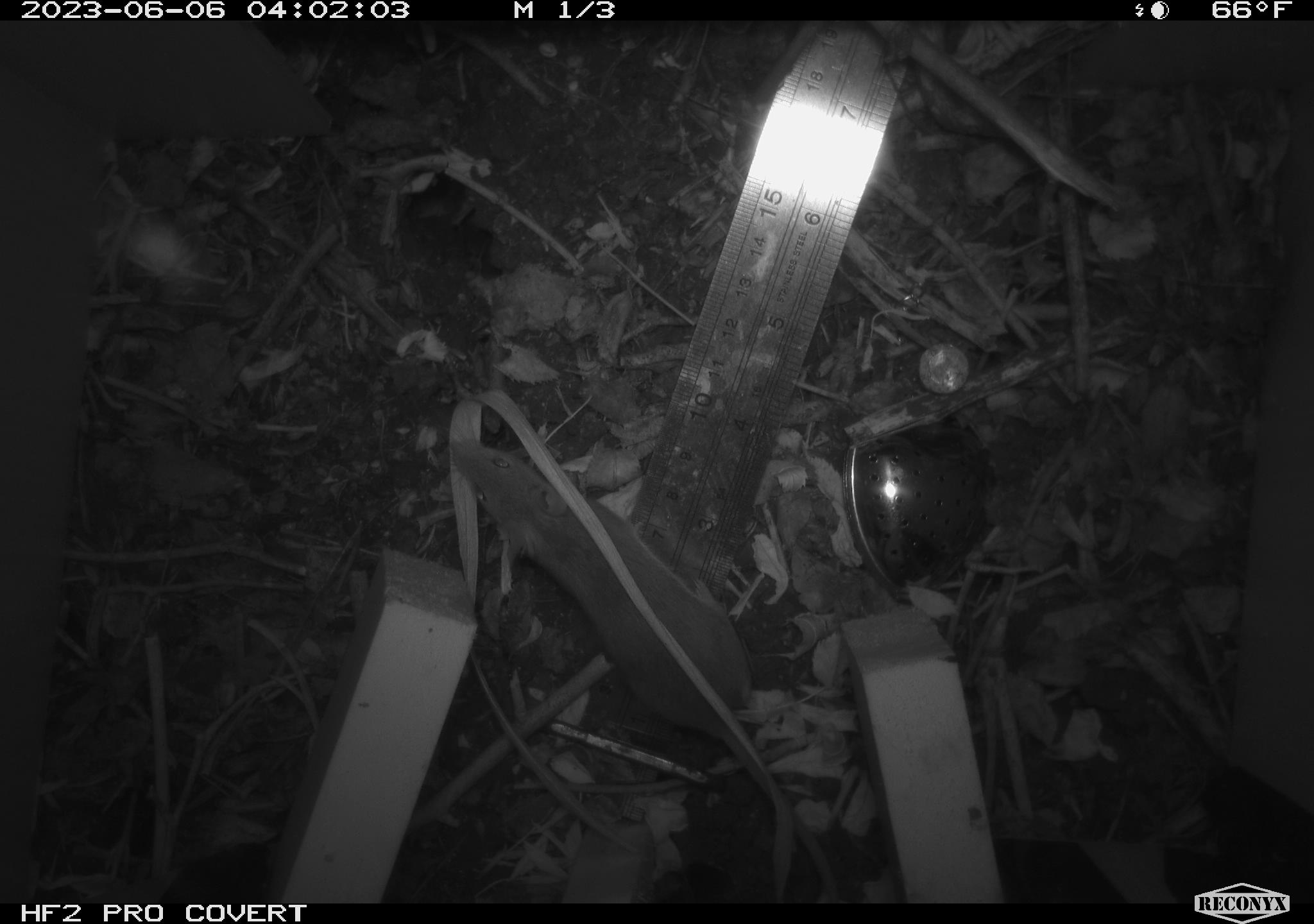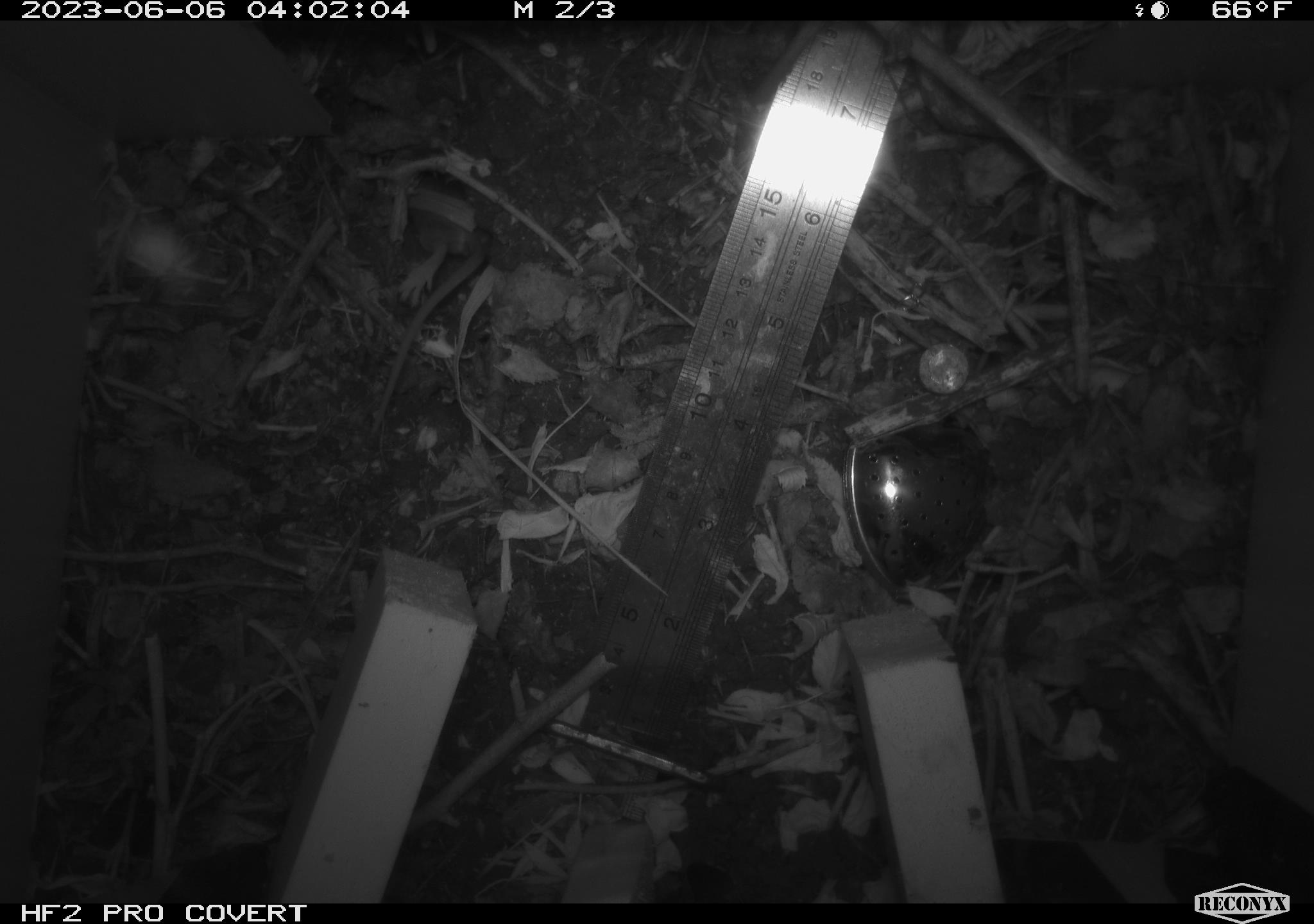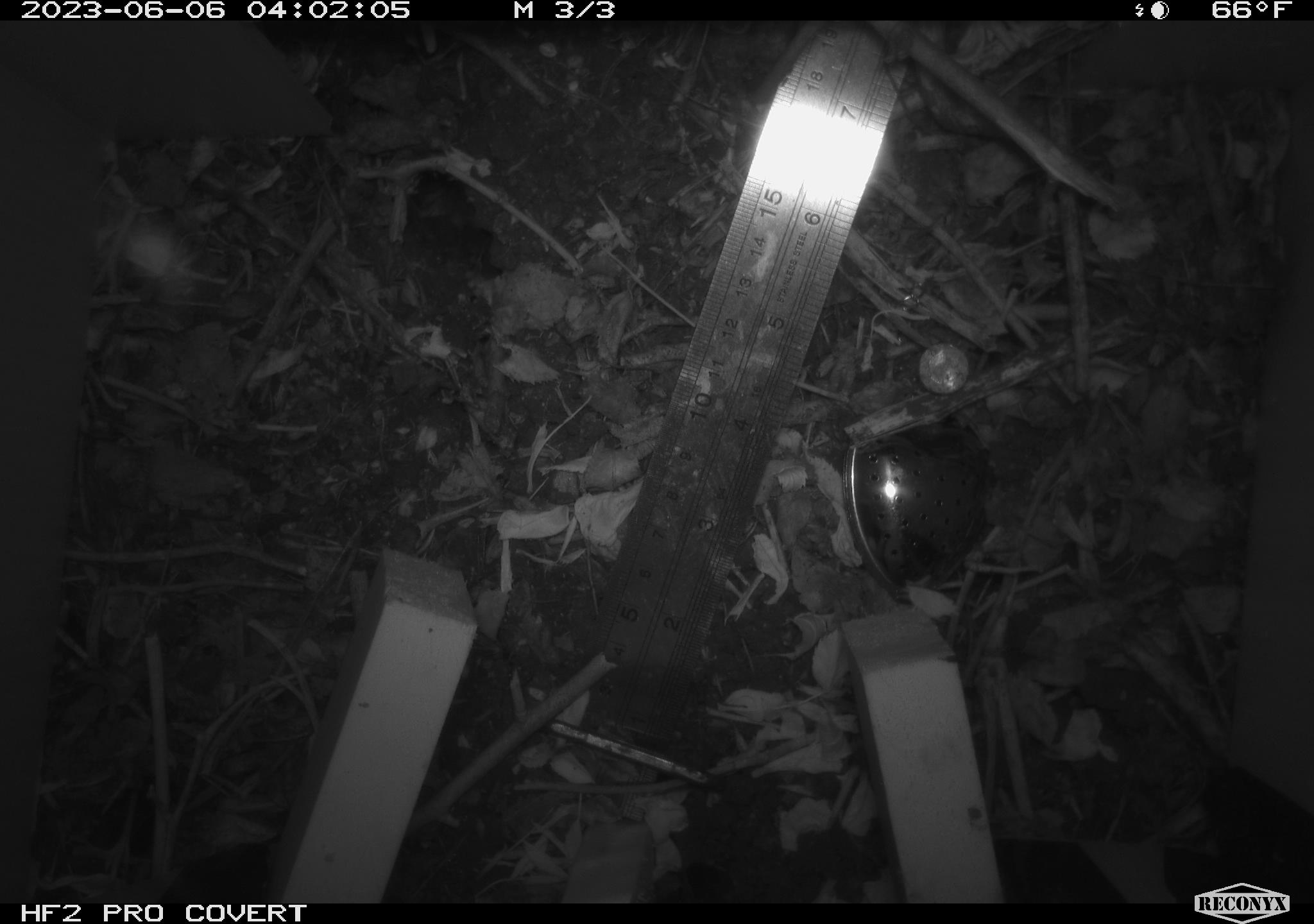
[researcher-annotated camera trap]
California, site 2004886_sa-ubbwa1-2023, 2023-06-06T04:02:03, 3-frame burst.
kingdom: Animalia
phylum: Chordata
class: Mammalia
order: Rodentia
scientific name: Rodentia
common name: rodent